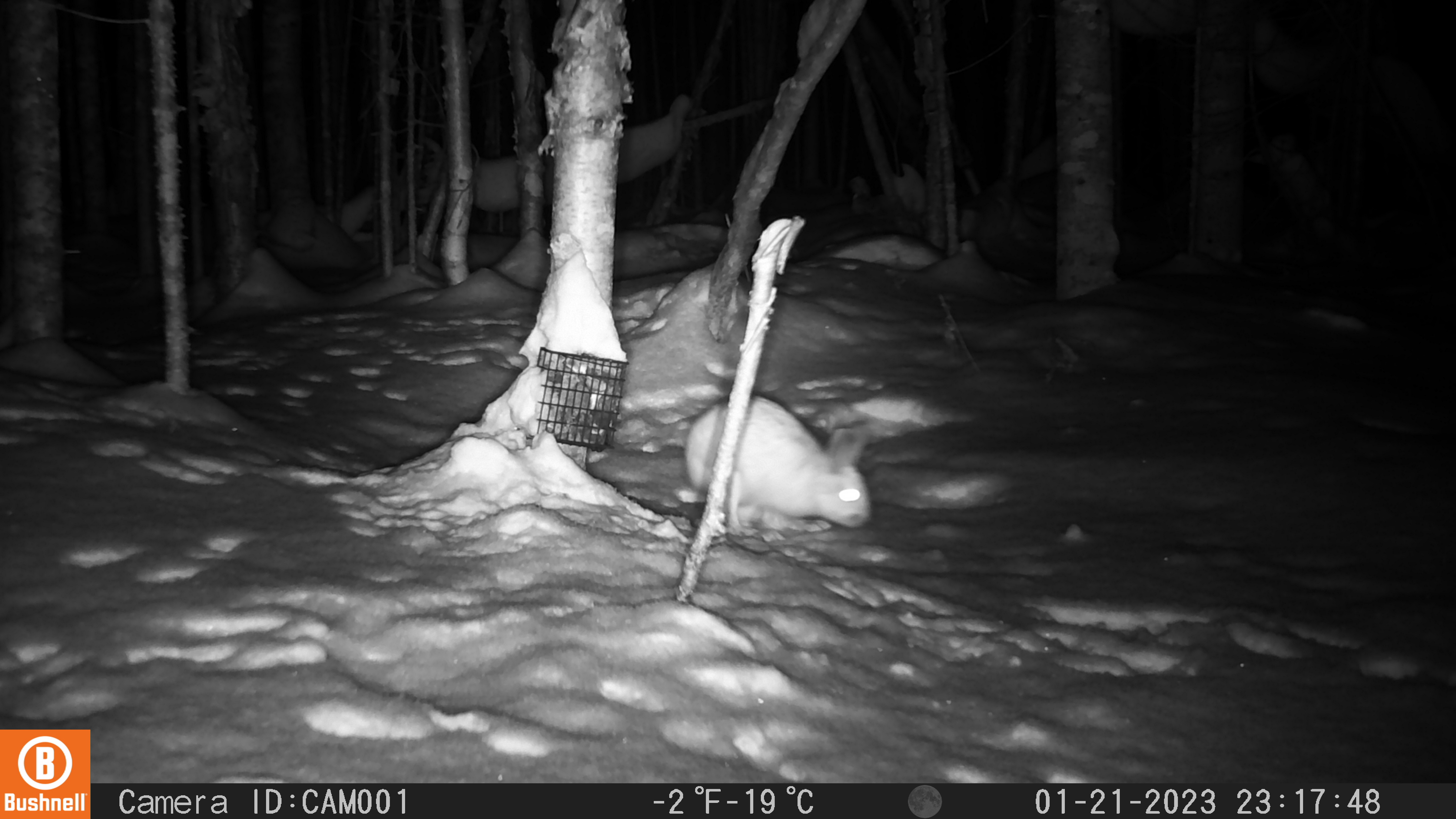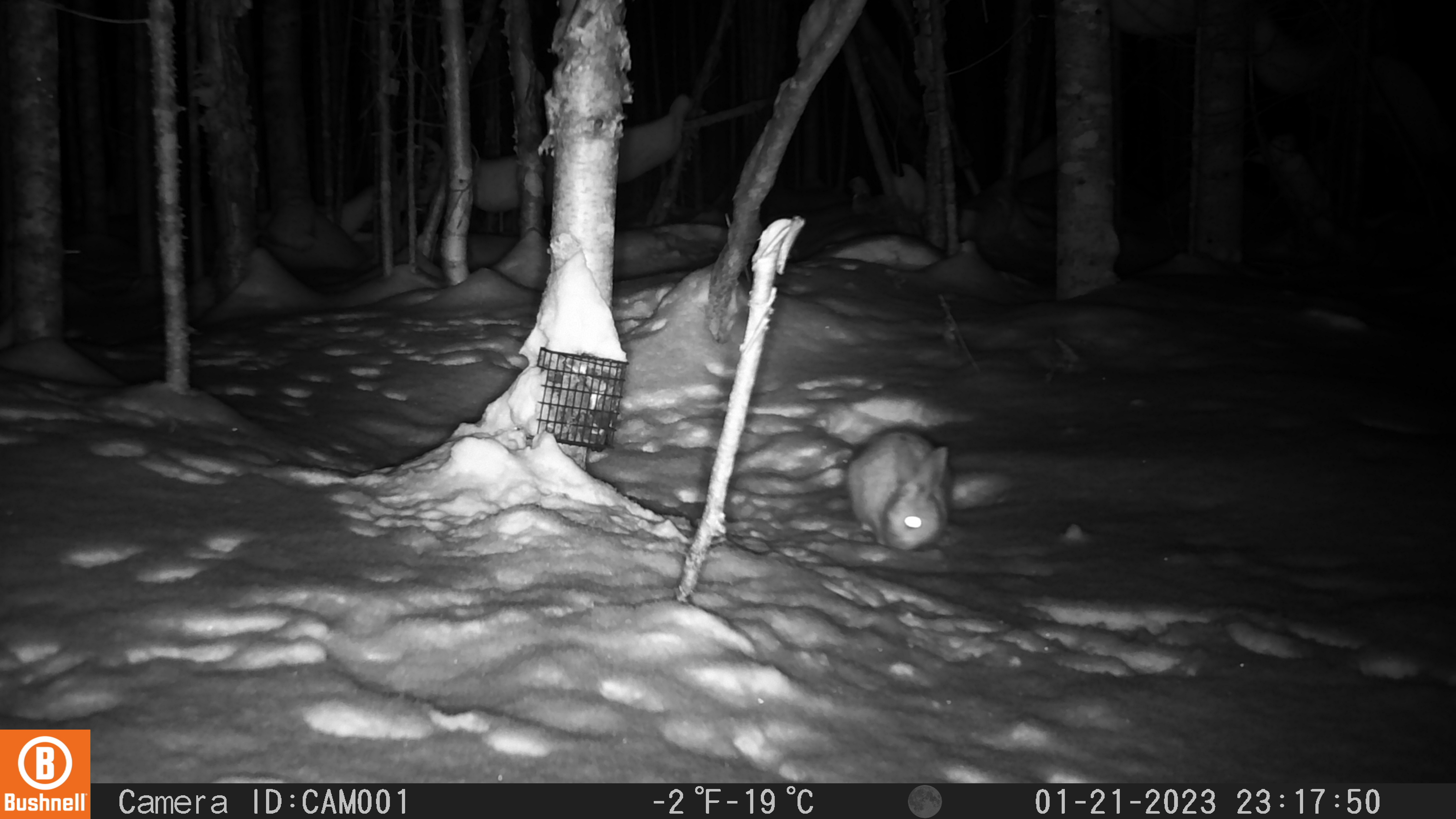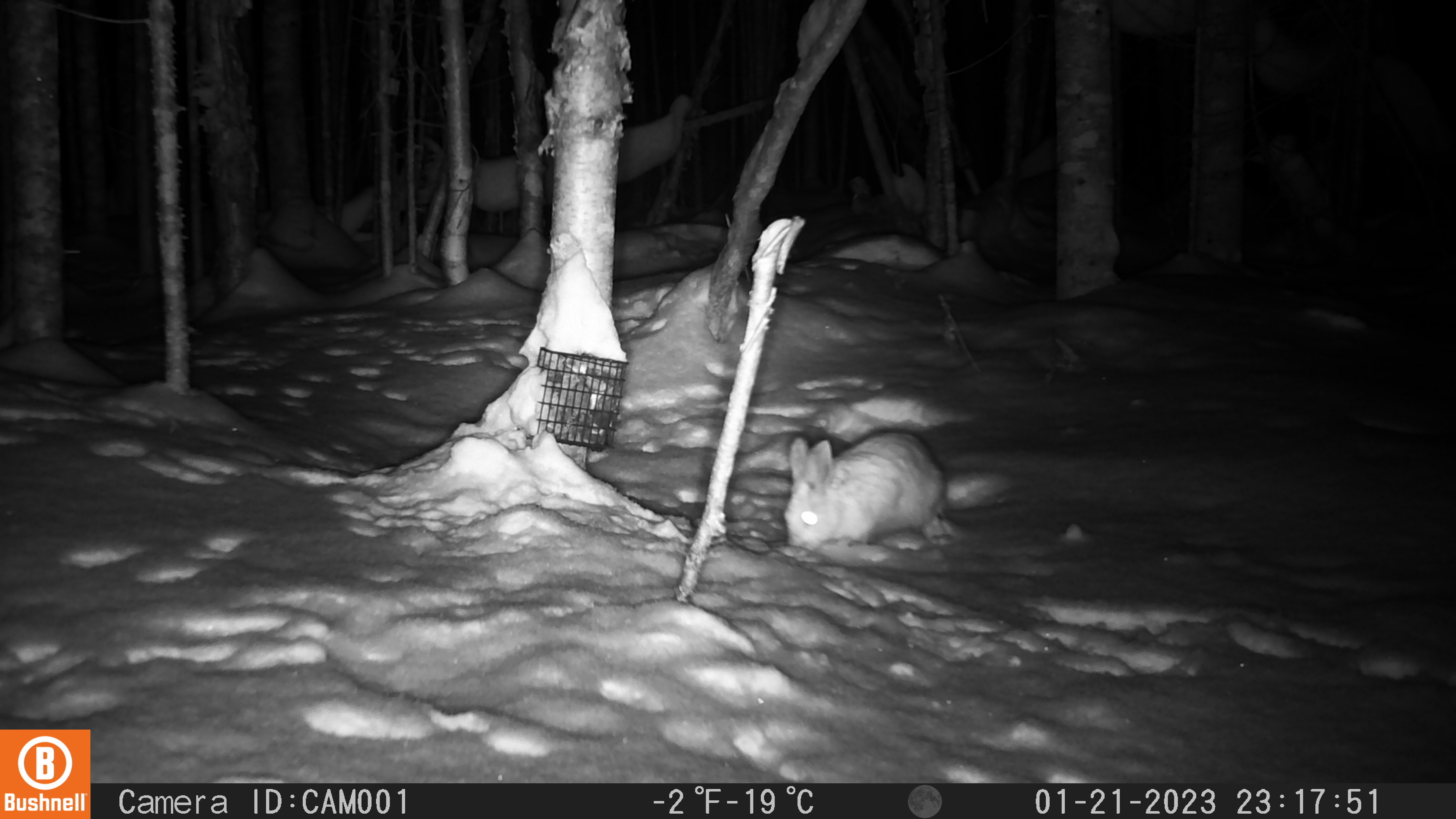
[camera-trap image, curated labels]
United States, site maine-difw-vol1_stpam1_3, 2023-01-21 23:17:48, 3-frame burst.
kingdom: Animalia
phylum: Chordata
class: Mammalia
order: Lagomorpha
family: Leporidae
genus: Lepus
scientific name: Lepus americanus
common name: snowshoe hare